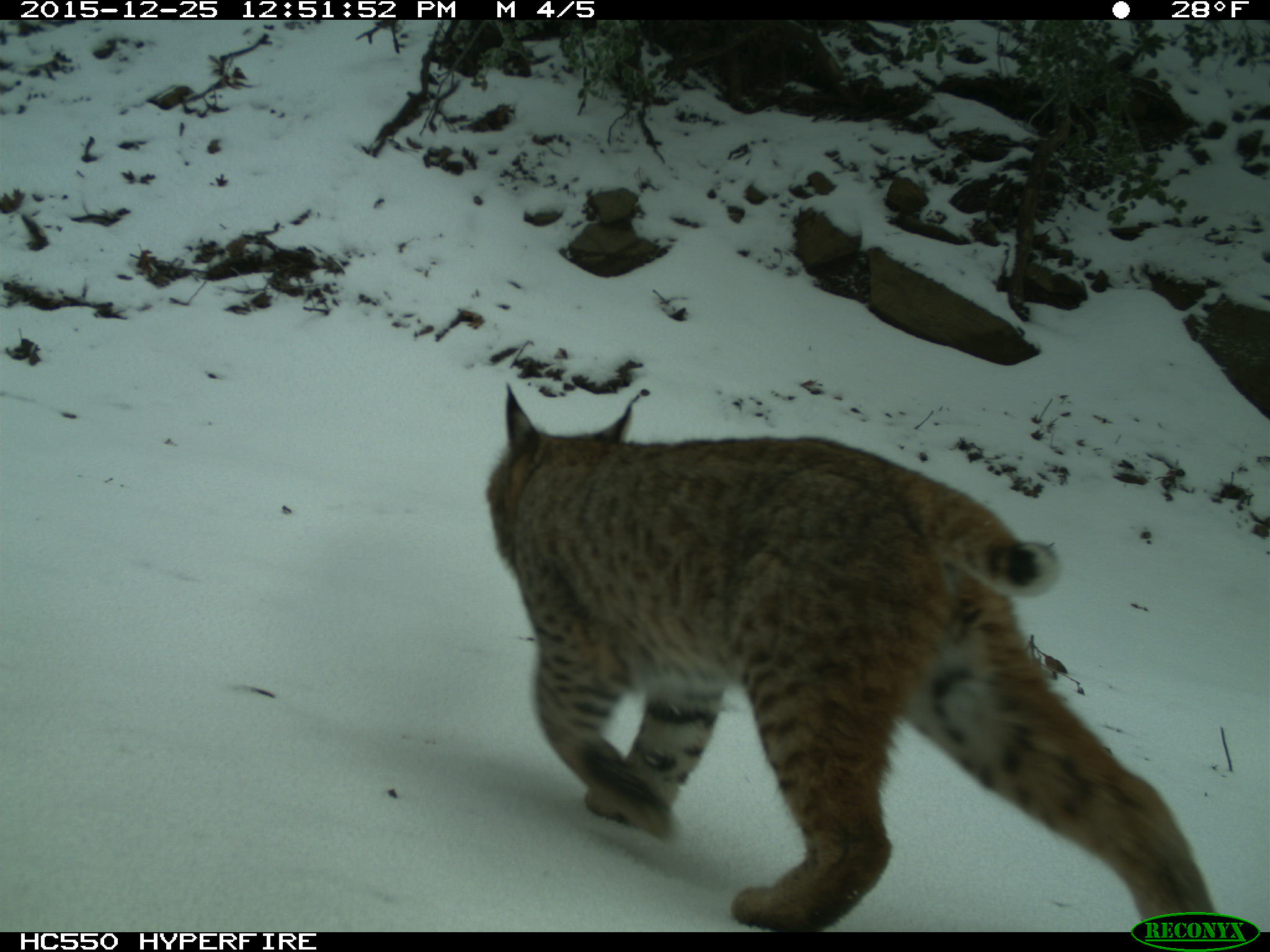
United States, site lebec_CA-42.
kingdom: Animalia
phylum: Chordata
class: Mammalia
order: Carnivora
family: Felidae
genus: Lynx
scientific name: Lynx rufus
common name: bobcat